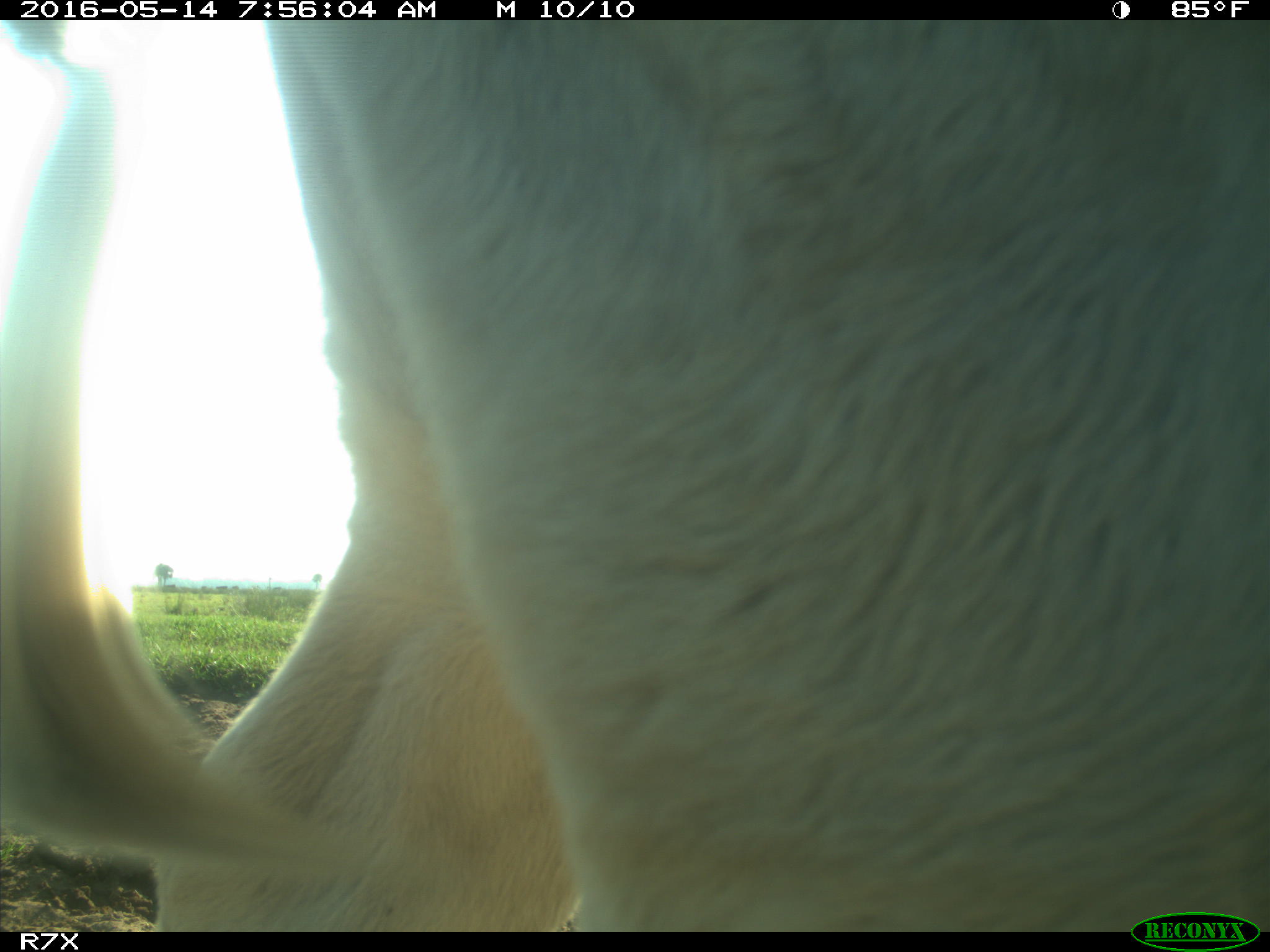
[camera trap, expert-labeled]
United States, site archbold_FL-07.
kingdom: Animalia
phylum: Chordata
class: Mammalia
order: Artiodactyla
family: Bovidae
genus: Bos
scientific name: Bos taurus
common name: domestic cow